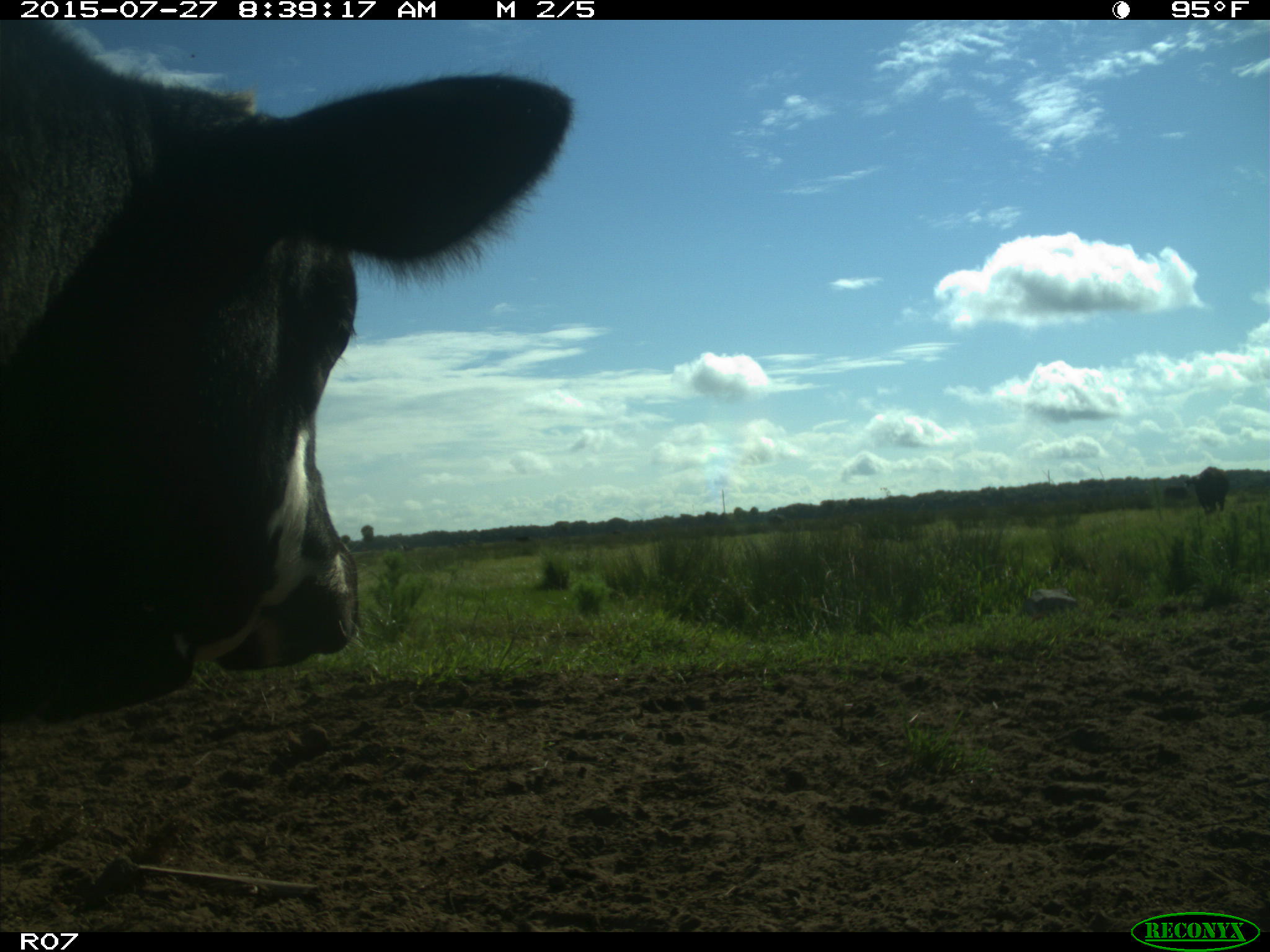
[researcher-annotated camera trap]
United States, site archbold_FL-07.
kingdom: Animalia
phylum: Chordata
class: Mammalia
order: Artiodactyla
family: Bovidae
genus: Bos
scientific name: Bos taurus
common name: domestic cow